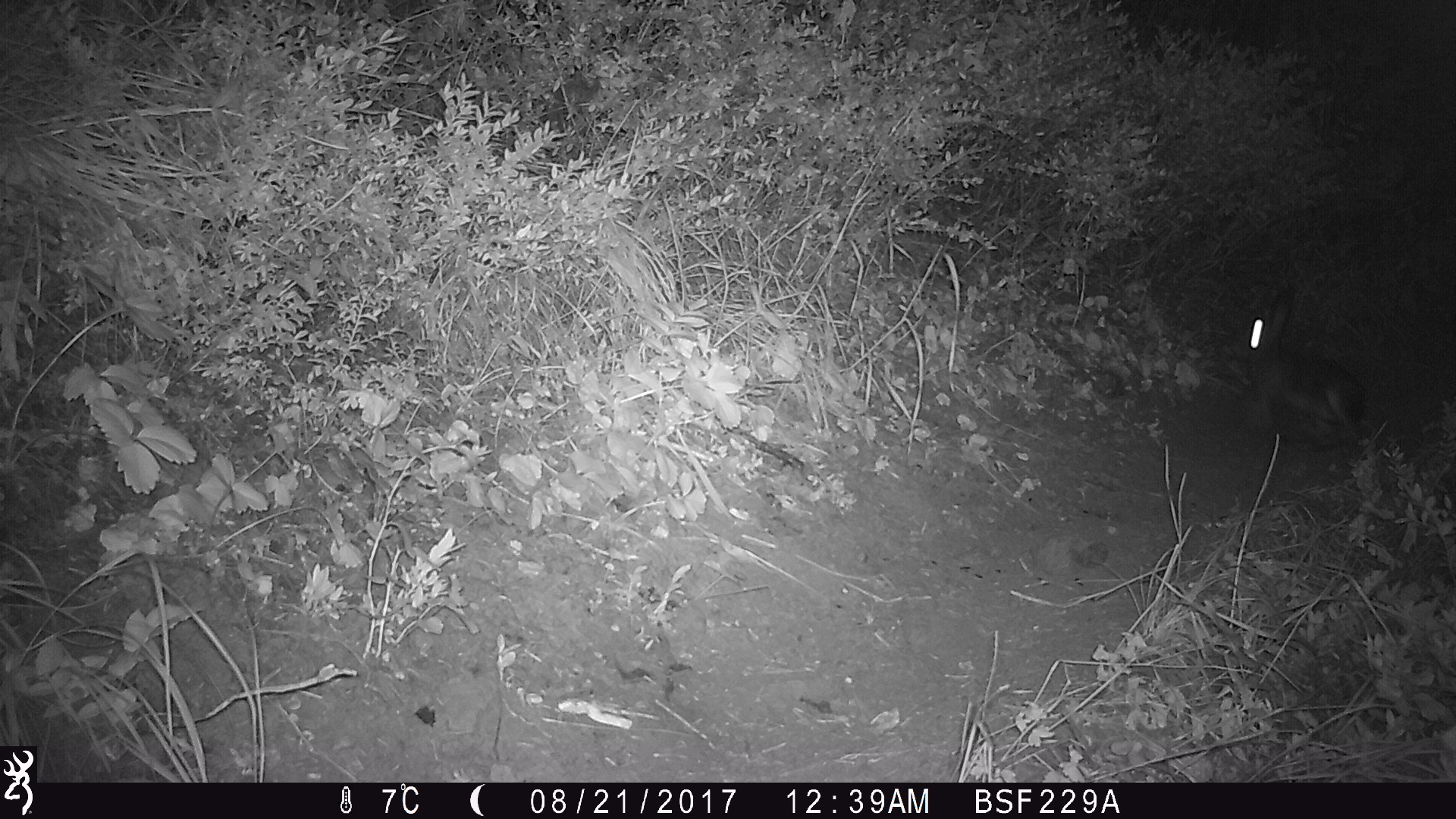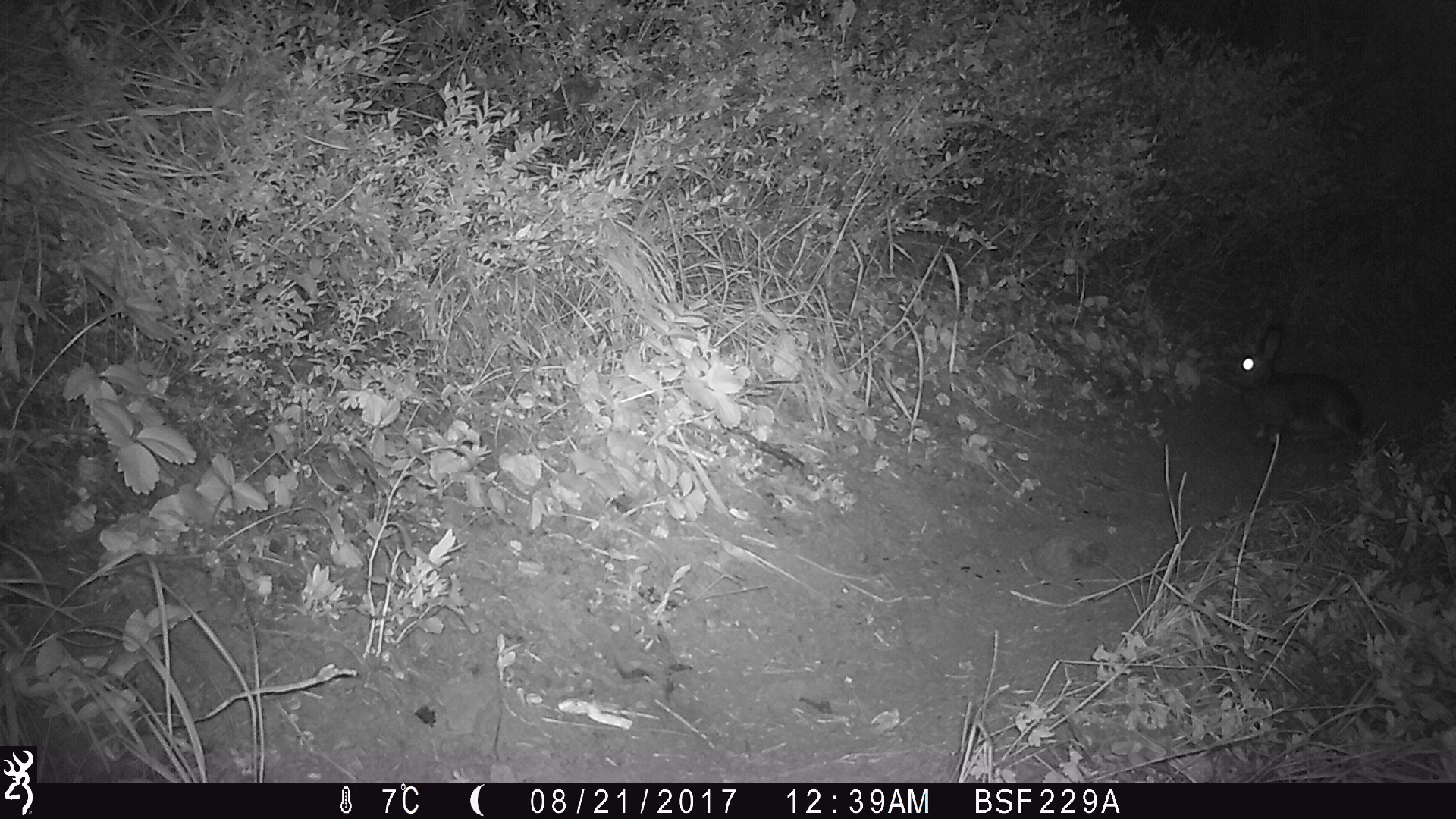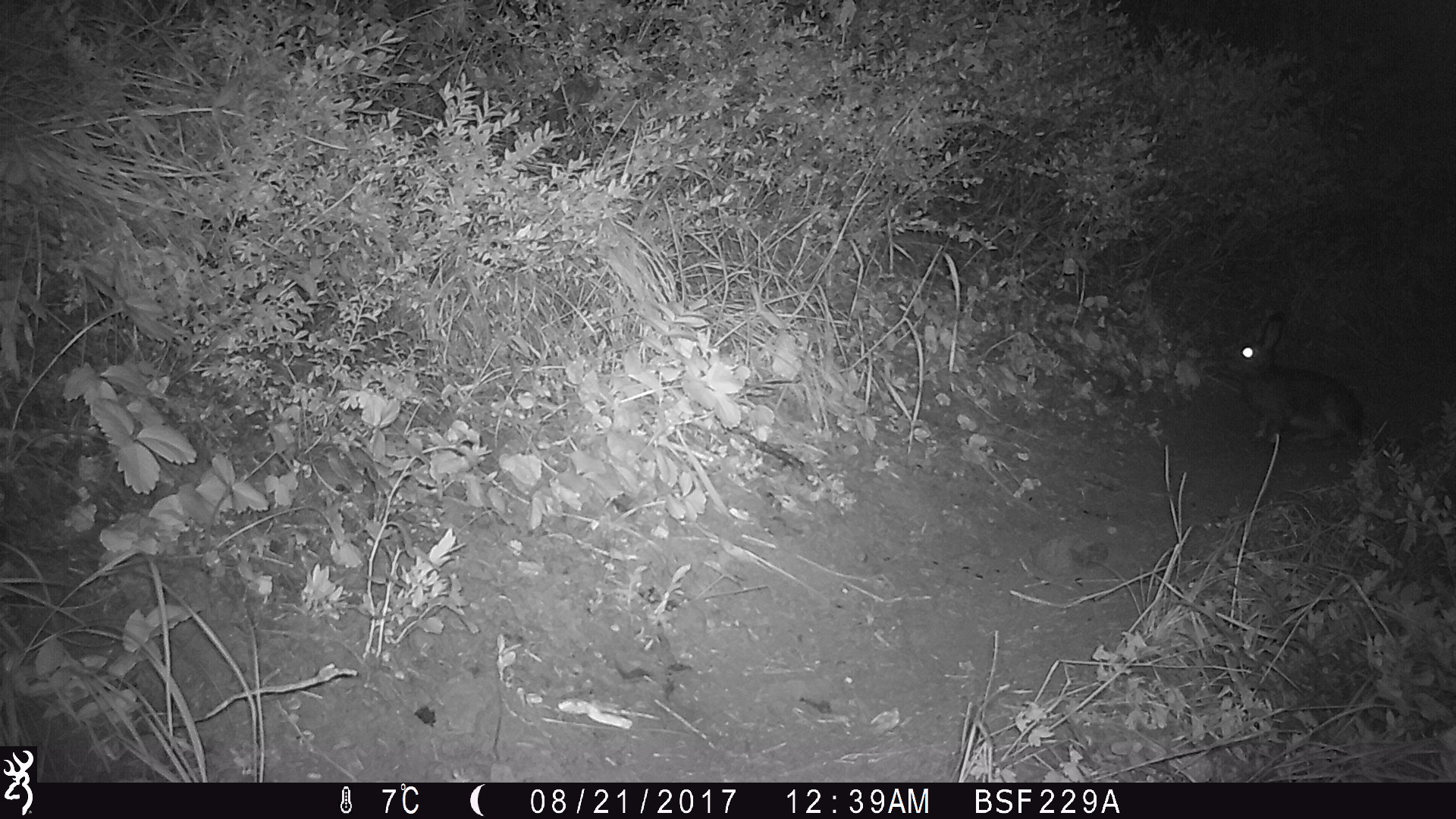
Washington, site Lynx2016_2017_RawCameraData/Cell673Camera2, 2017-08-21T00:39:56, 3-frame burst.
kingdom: Animalia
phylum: Chordata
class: Mammalia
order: Lagomorpha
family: Leporidae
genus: Lepus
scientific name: Lepus americanus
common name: snowshoe hare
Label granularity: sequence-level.